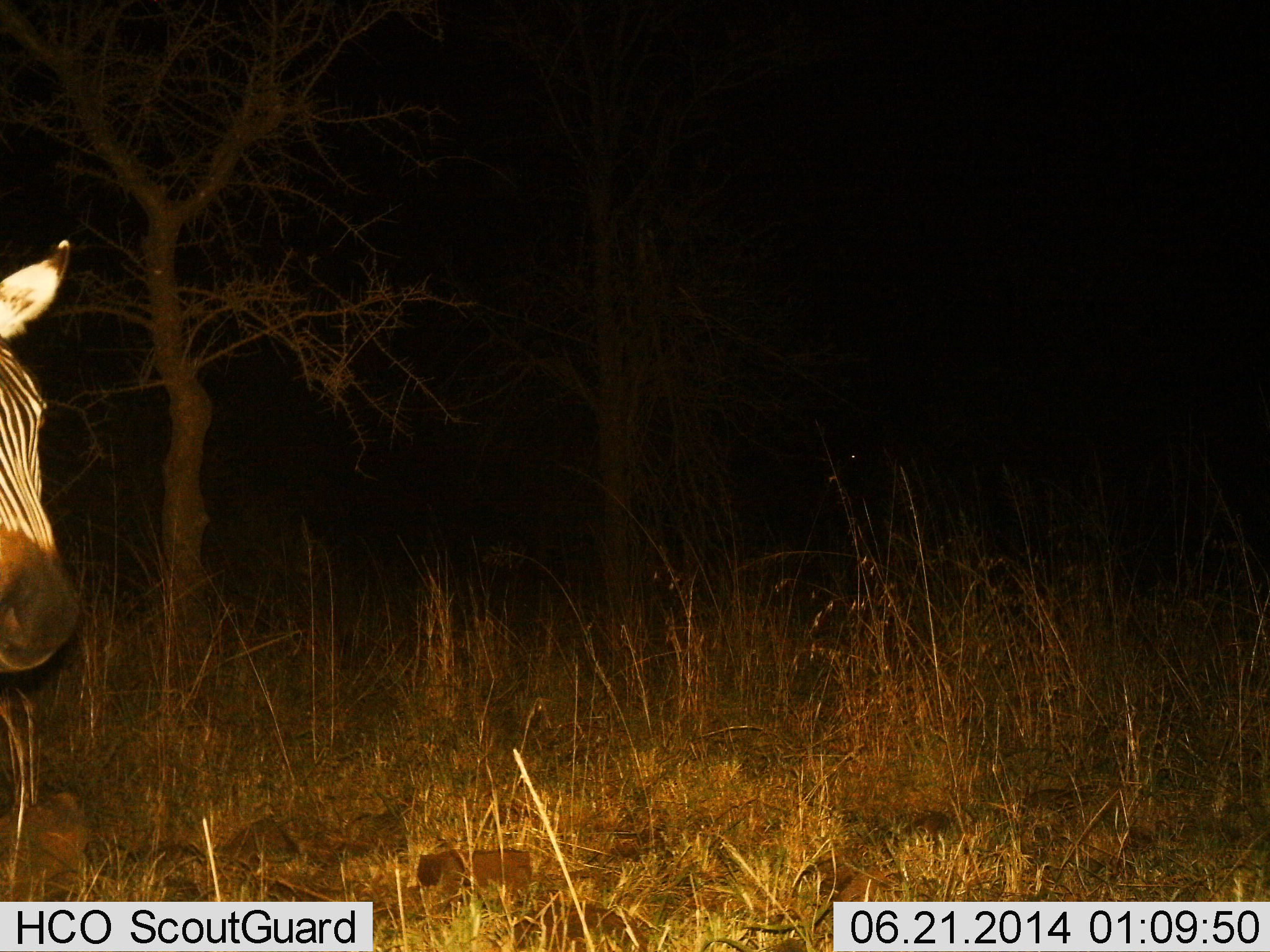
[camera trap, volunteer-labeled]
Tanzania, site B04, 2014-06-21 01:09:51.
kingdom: Animalia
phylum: Chordata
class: Mammalia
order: Perissodactyla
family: Equidae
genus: Equus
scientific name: Equus quagga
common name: plains zebra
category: zebra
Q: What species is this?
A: Zebra (plains zebra) (Equus quagga).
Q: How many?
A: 1.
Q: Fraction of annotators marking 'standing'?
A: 90%.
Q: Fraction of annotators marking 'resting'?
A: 10%.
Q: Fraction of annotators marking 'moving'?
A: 0%.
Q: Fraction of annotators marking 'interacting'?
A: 0%.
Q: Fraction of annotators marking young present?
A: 0%.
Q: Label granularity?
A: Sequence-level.